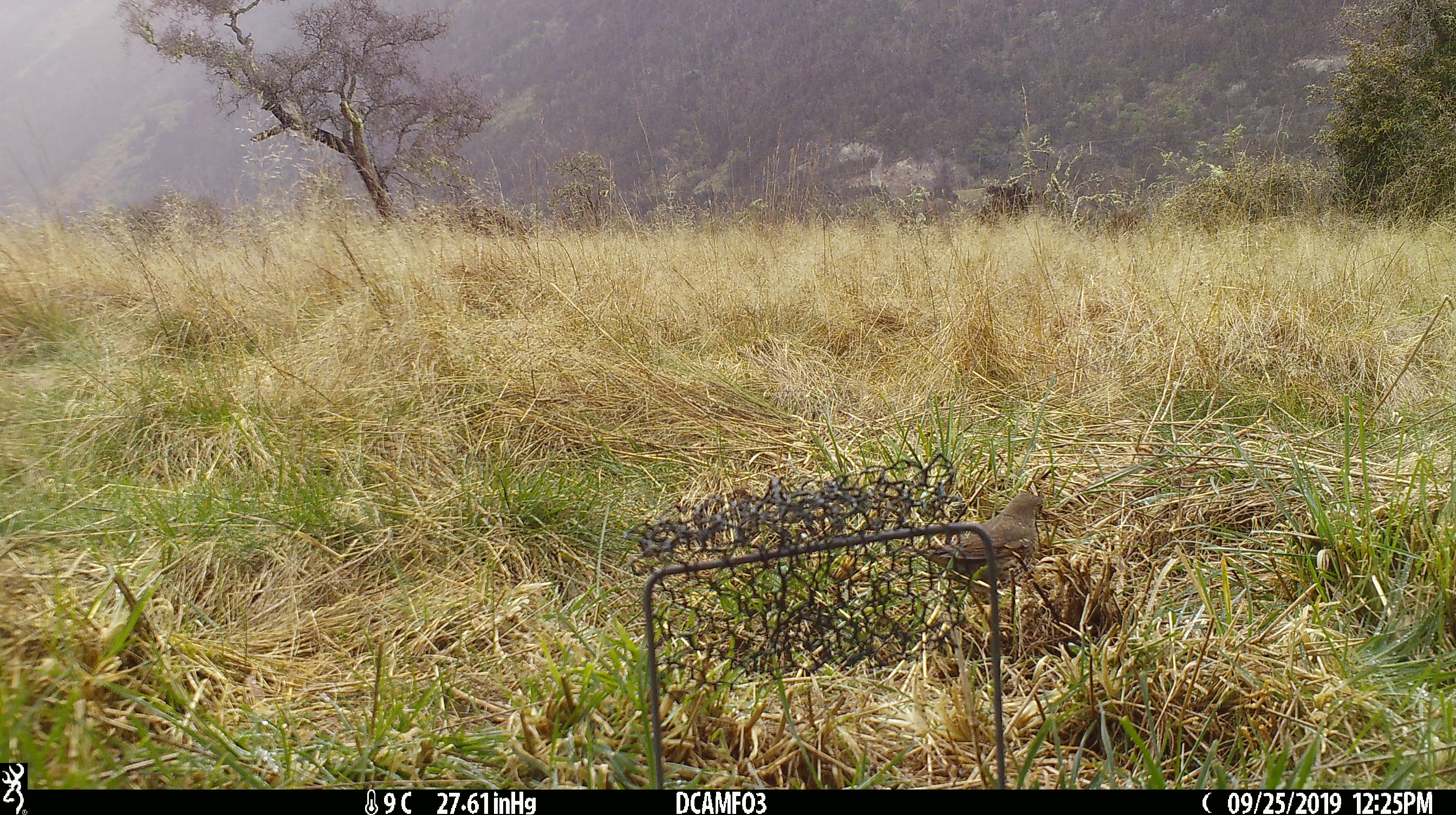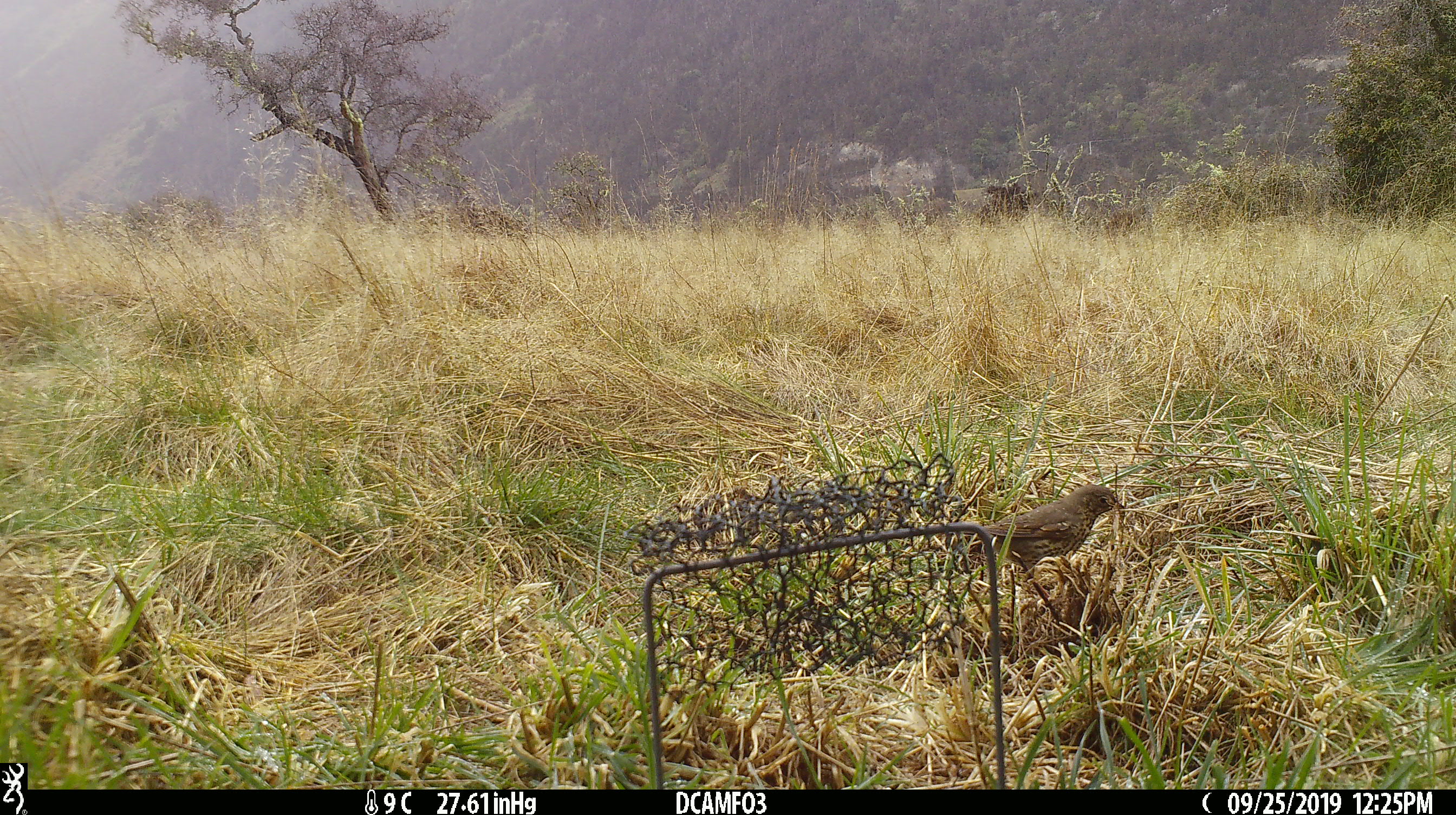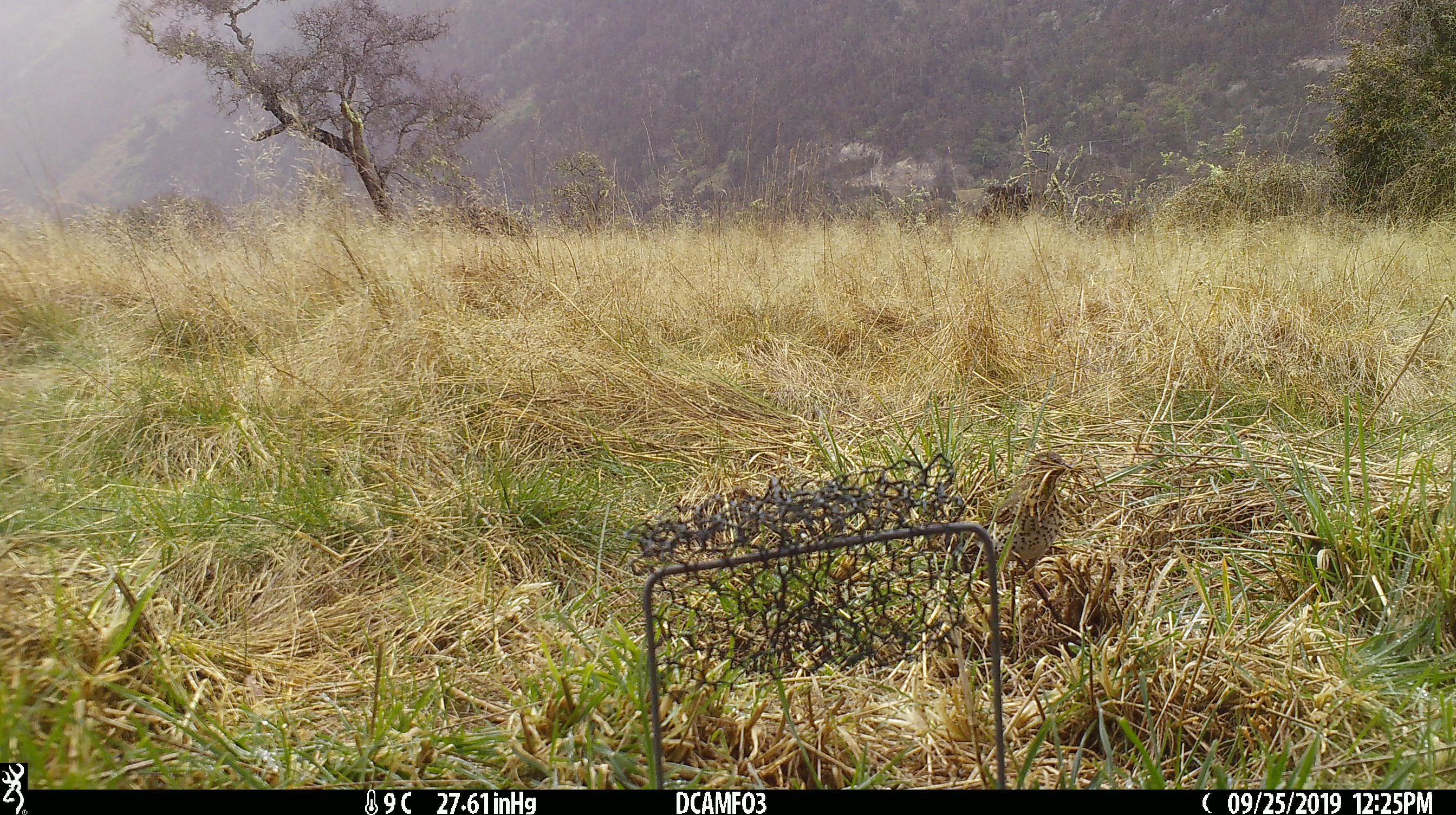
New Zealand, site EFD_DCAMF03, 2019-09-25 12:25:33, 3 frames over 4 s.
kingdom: Animalia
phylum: Chordata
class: Aves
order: Passeriformes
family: Turdidae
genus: Turdus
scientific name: Turdus philomelos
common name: song thrush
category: thrush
Thrush (song thrush) (Turdus philomelos).